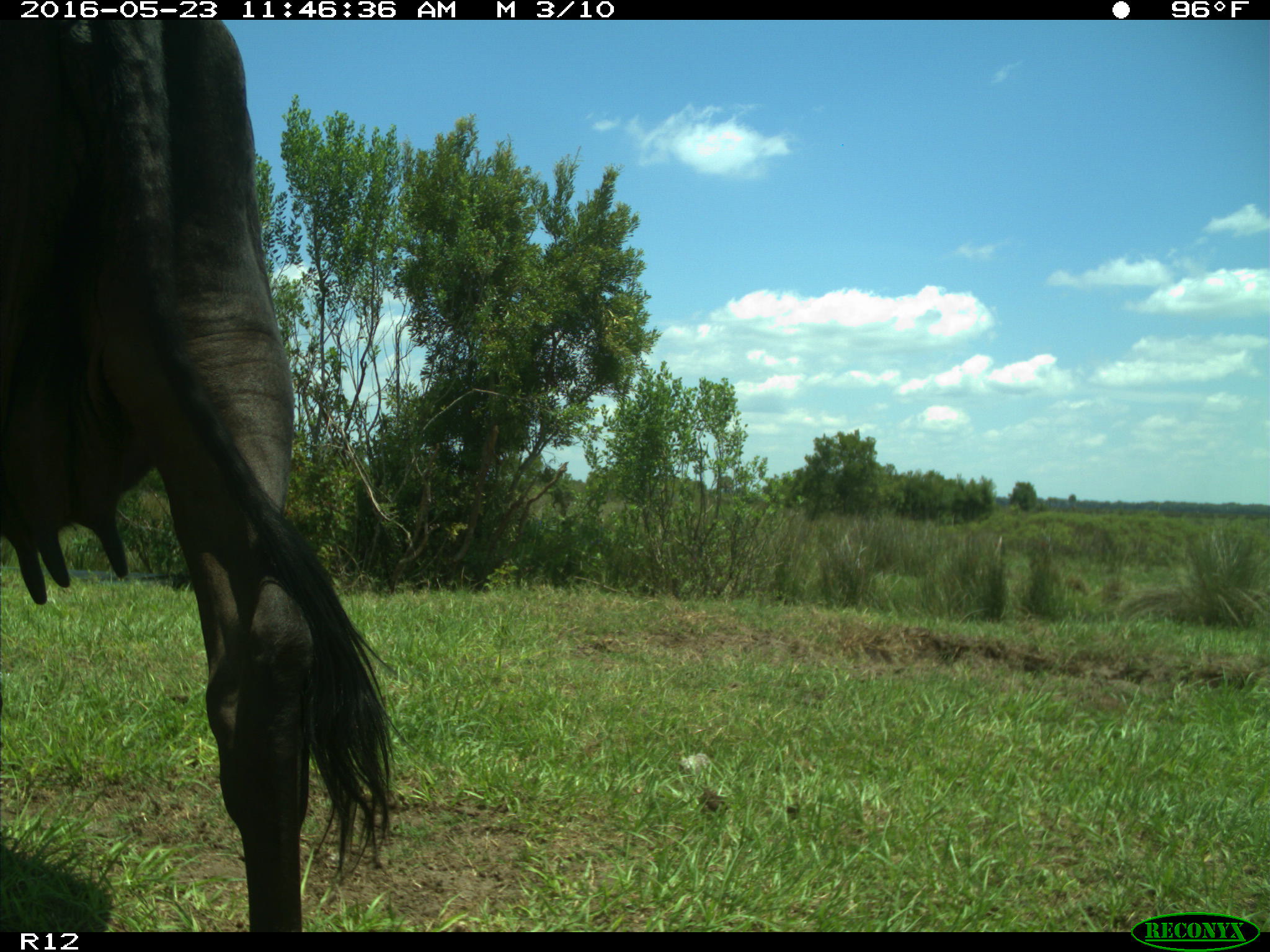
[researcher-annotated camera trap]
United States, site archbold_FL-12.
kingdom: Animalia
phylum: Chordata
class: Mammalia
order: Artiodactyla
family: Bovidae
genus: Bos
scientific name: Bos taurus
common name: domestic cow